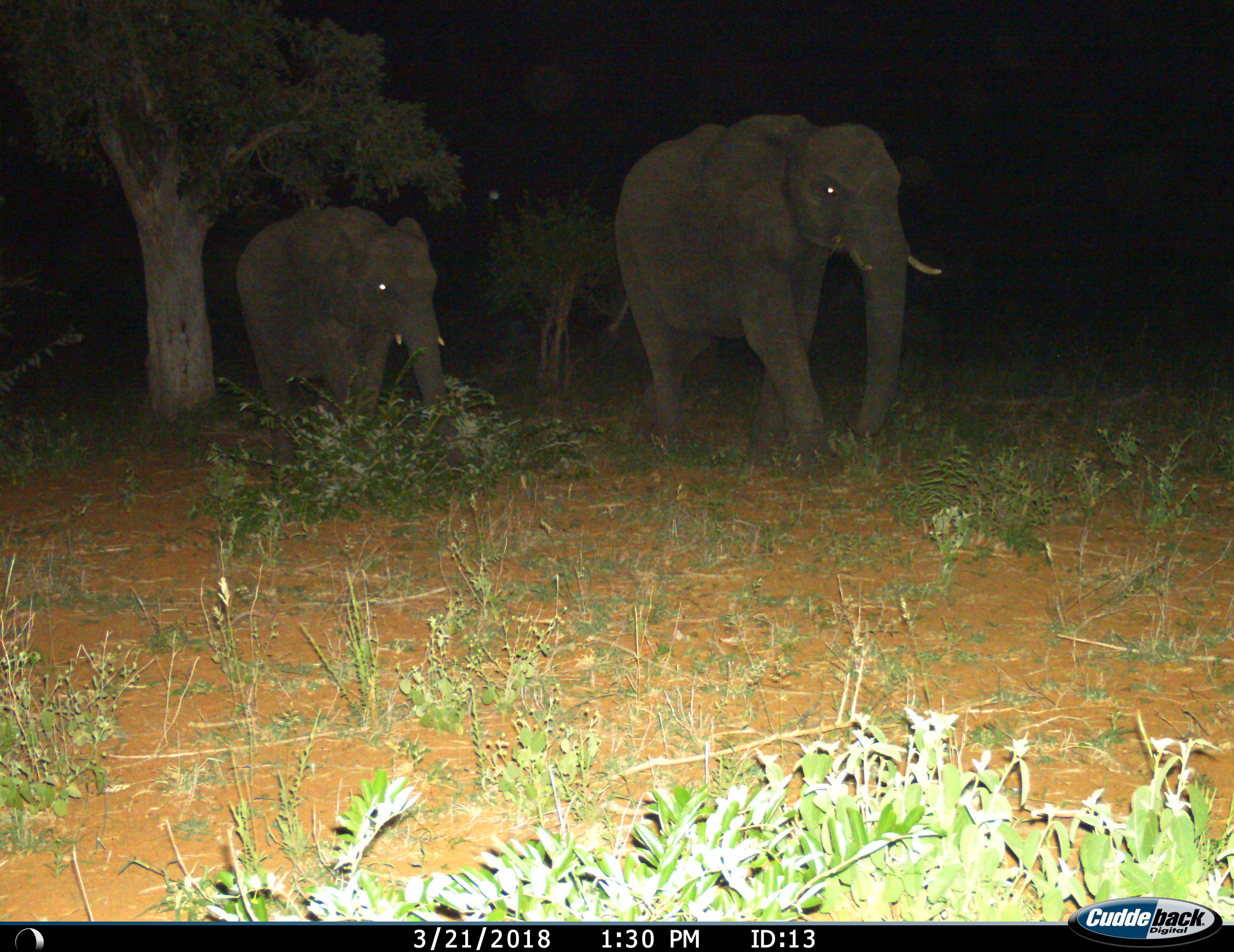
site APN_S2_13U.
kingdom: Animalia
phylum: Chordata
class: Mammalia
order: Proboscidea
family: Elephantidae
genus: Loxodonta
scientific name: Loxodonta africana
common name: african bush elephant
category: elephant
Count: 2.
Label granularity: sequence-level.